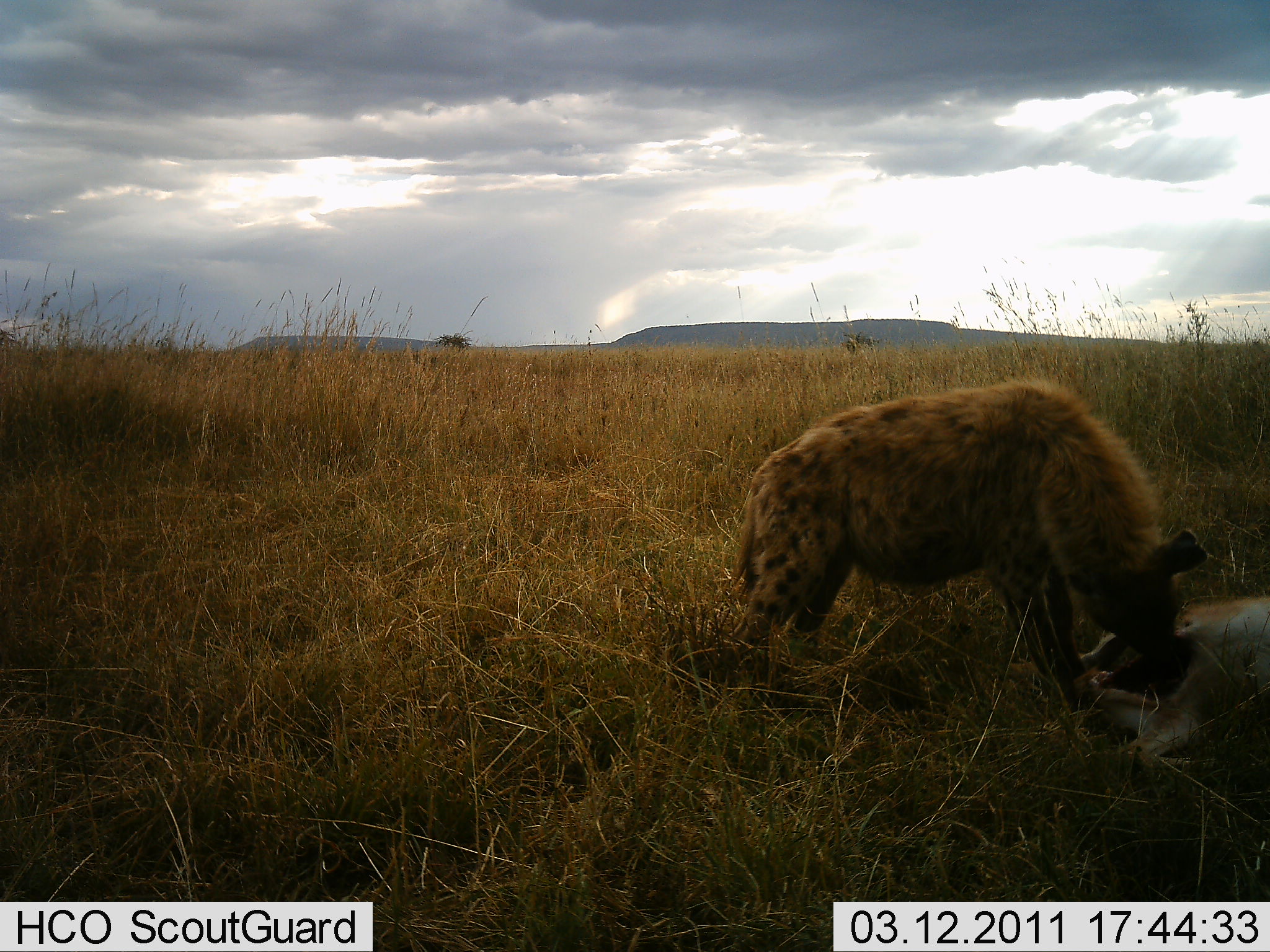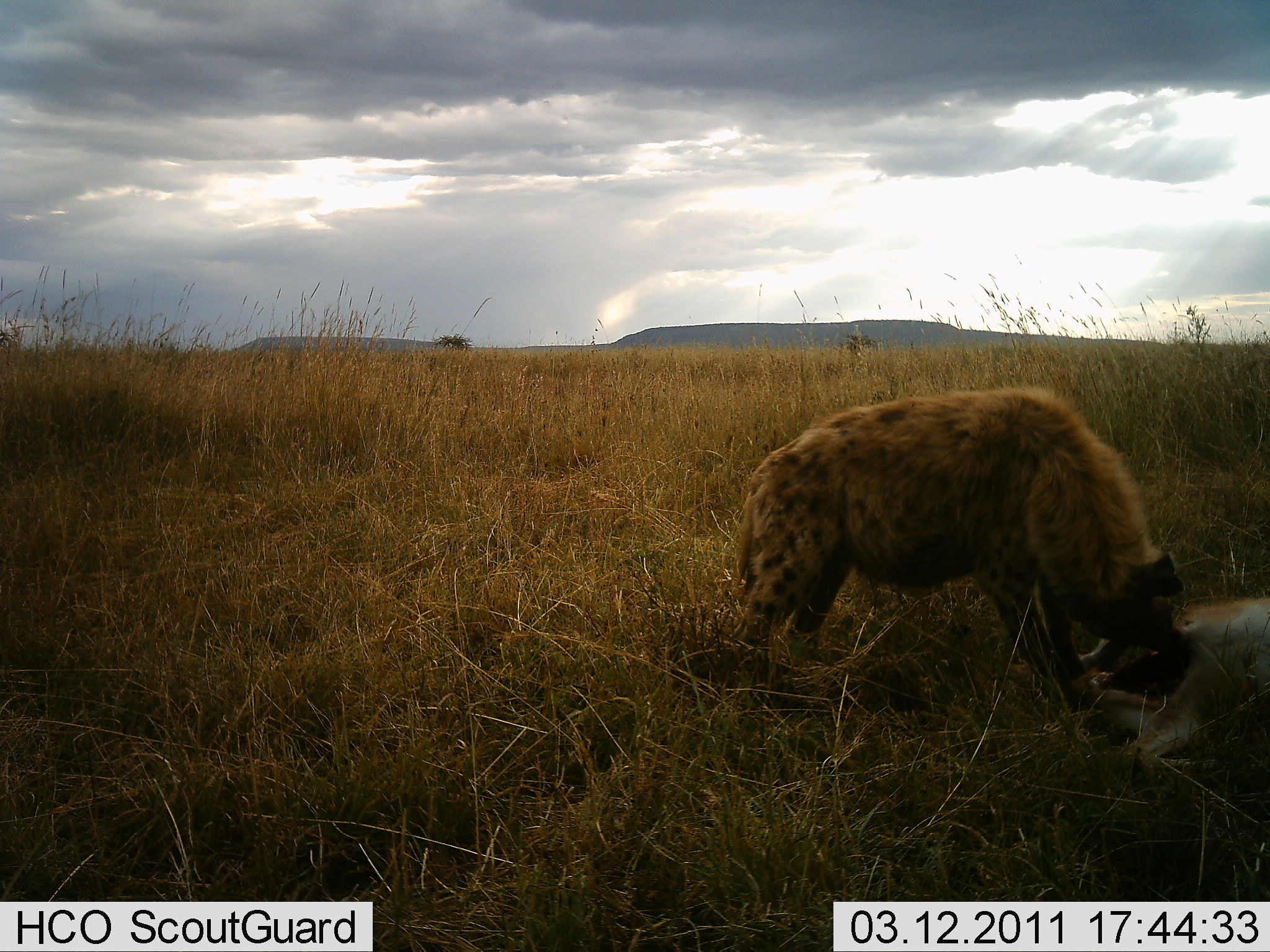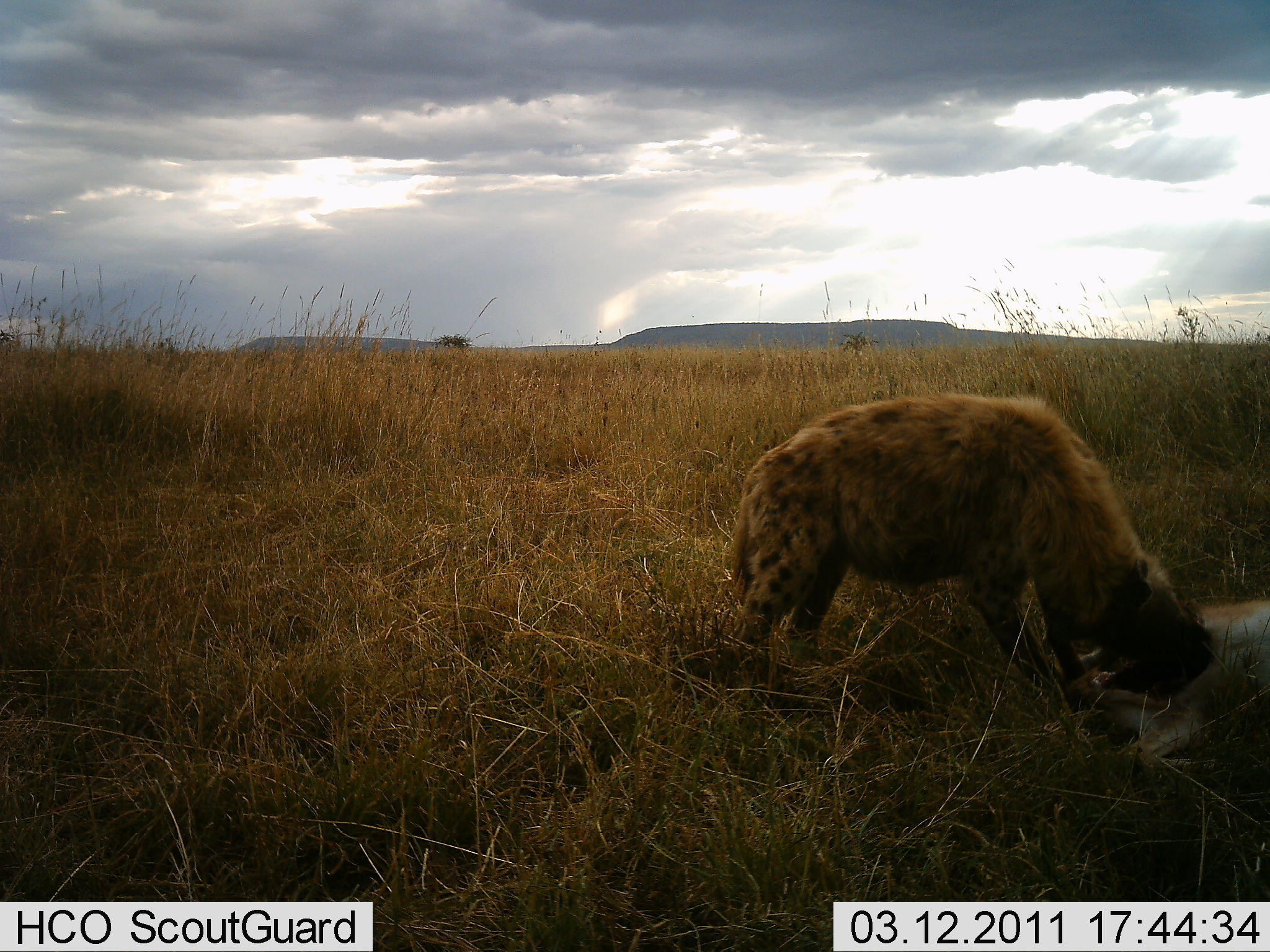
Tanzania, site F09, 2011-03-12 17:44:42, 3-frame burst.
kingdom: Animalia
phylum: Chordata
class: Mammalia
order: Carnivora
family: Hyaenidae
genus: Crocuta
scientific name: Crocuta crocuta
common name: spotted hyena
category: hyenaspotted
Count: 1.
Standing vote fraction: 13%.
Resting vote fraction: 0%.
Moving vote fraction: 0%.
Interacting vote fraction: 0%.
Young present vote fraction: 0%.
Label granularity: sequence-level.